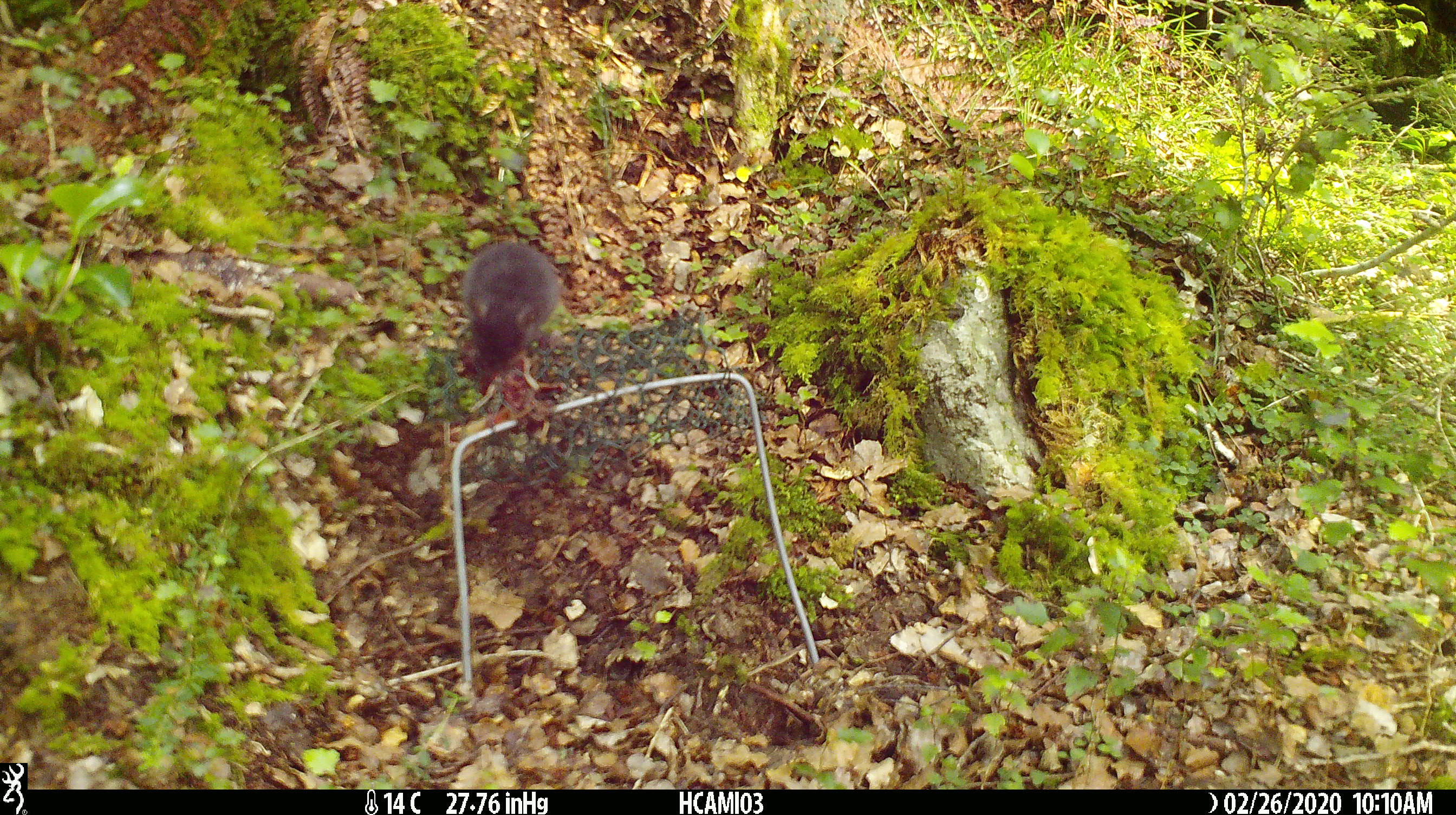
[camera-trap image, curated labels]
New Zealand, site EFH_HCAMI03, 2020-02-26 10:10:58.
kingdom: Animalia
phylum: Chordata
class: Mammalia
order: Rodentia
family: Muridae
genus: Mus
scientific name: Mus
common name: mouse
Mouse (Mus).